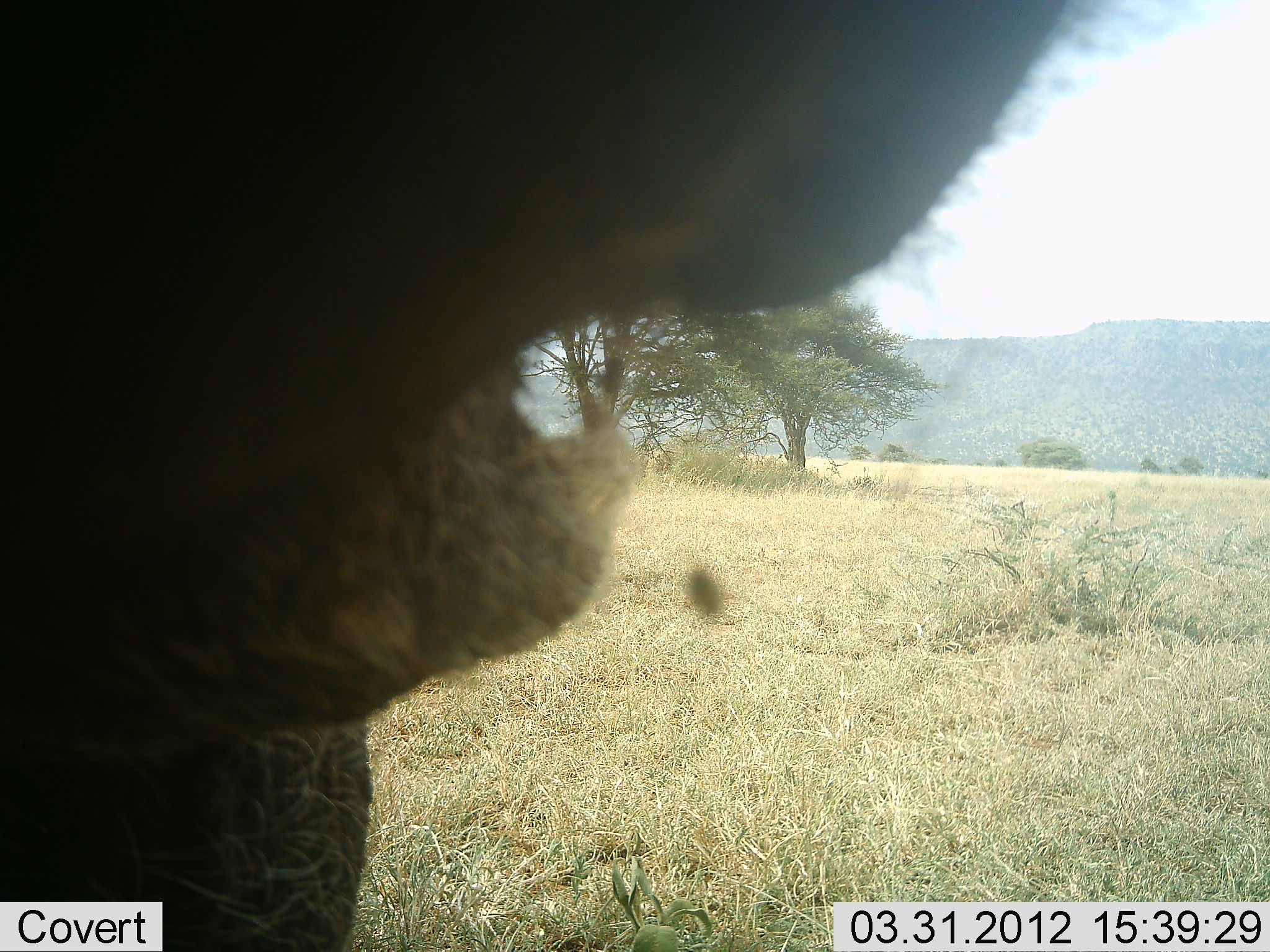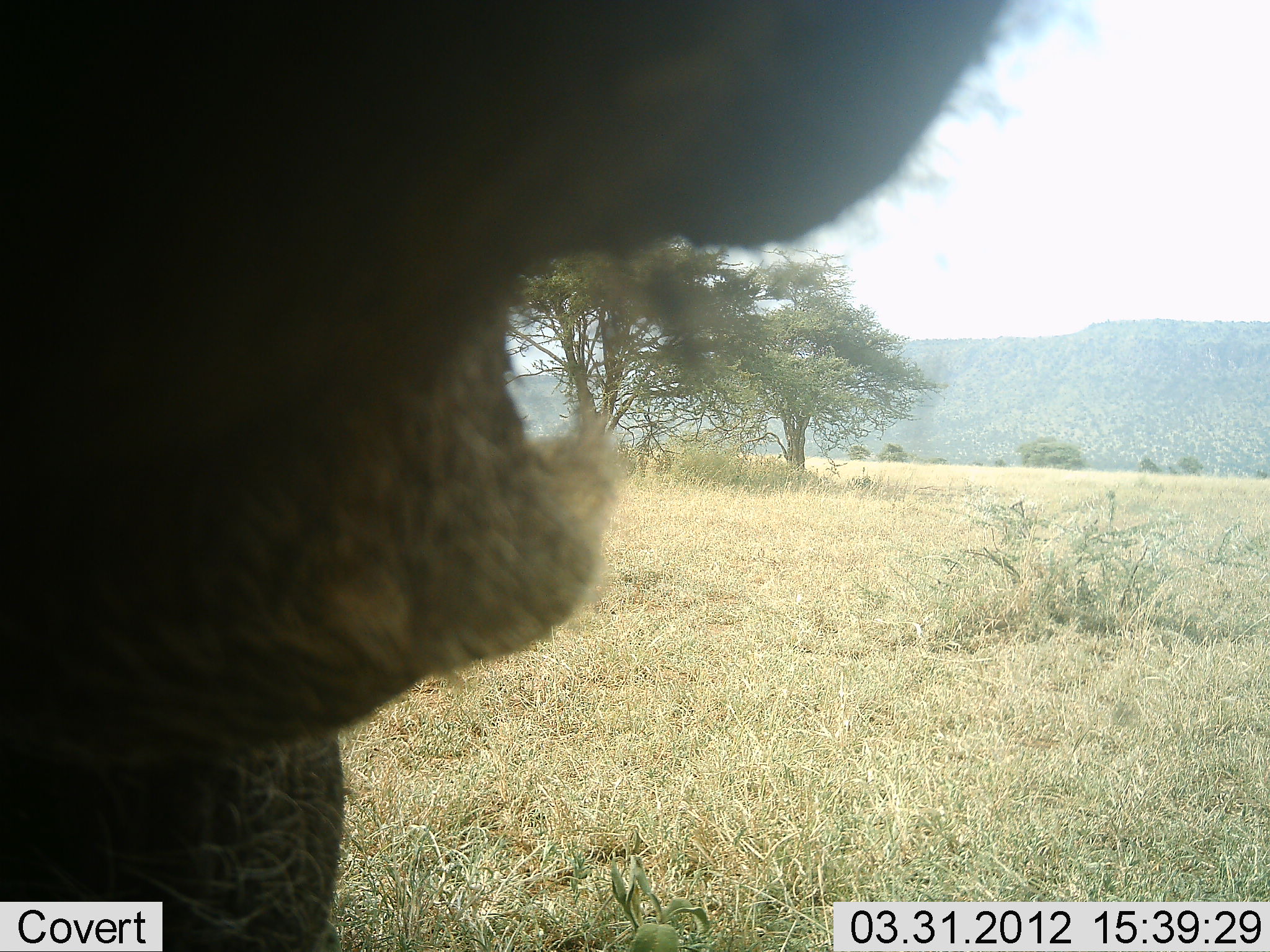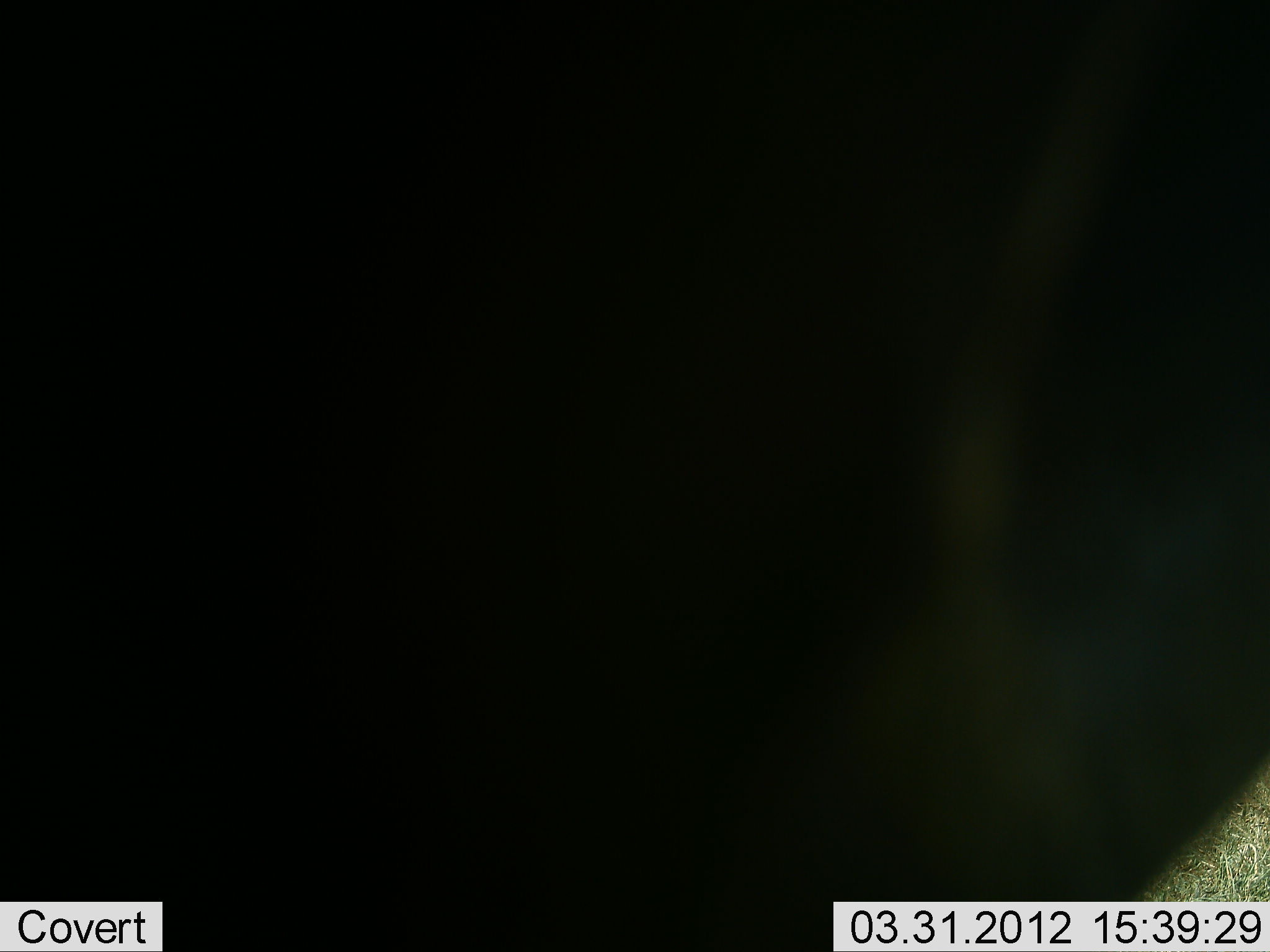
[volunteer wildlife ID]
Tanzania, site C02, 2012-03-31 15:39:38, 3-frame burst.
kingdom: Animalia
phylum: Chordata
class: Mammalia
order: Proboscidea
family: Elephantidae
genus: Loxodonta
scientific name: Loxodonta africana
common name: african bush elephant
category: elephant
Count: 1.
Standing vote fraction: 67%.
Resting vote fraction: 0%.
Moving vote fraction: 0%.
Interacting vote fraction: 33%.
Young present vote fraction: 0%.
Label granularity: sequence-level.